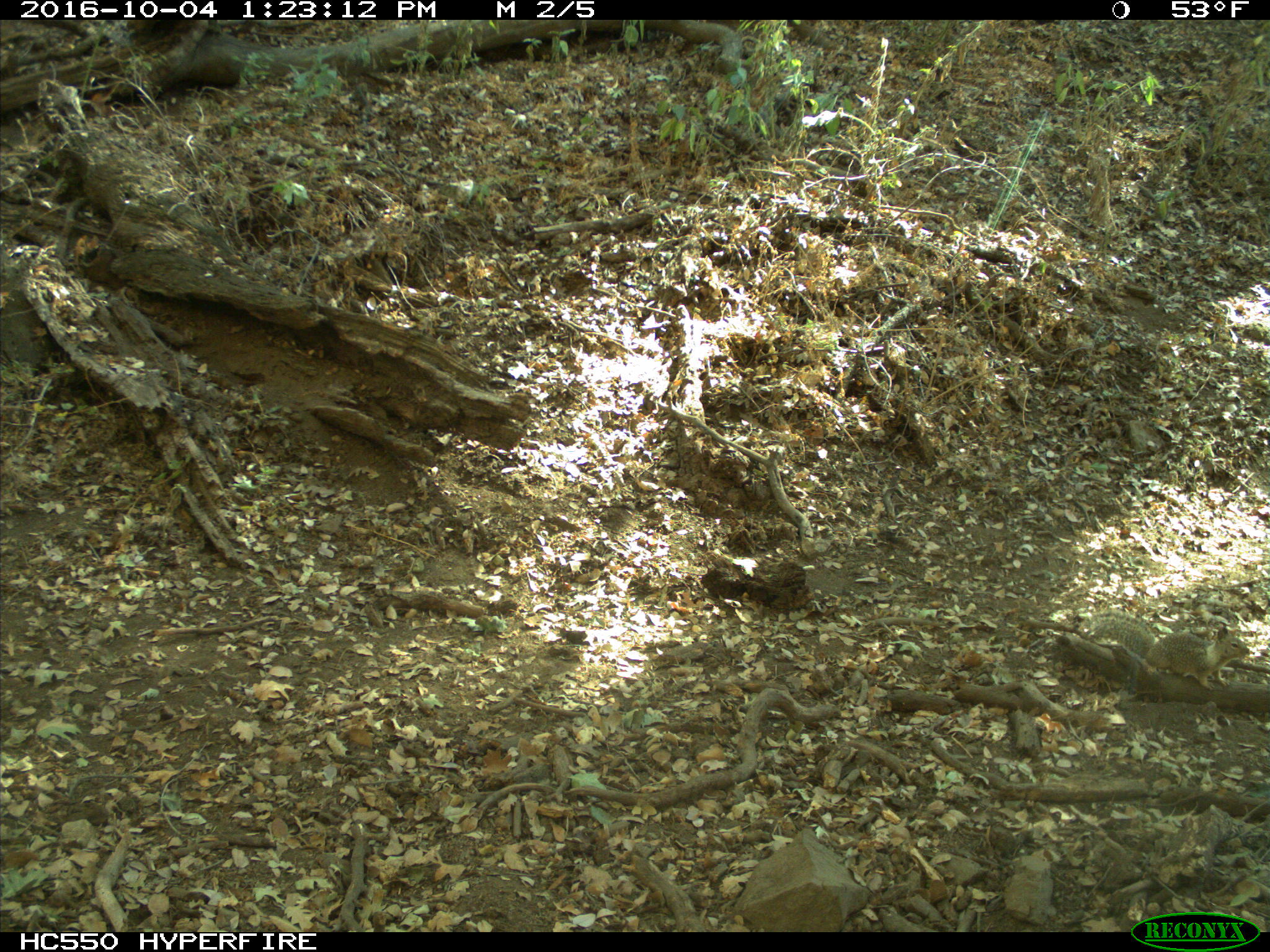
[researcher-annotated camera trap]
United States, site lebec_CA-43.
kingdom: Animalia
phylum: Chordata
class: Mammalia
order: Rodentia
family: Sciuridae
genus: Otospermophilus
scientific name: Otospermophilus beecheyi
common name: california ground squirrel